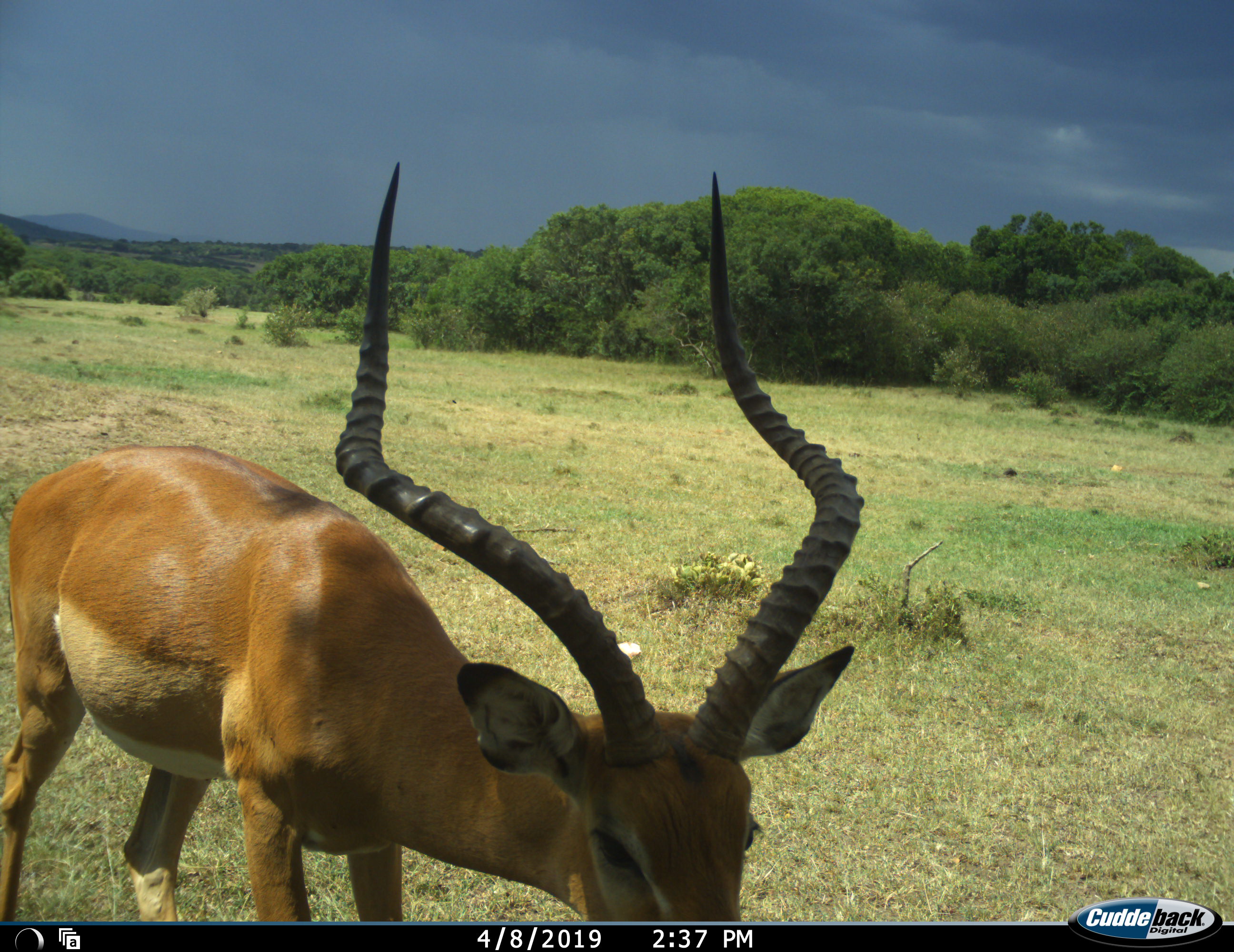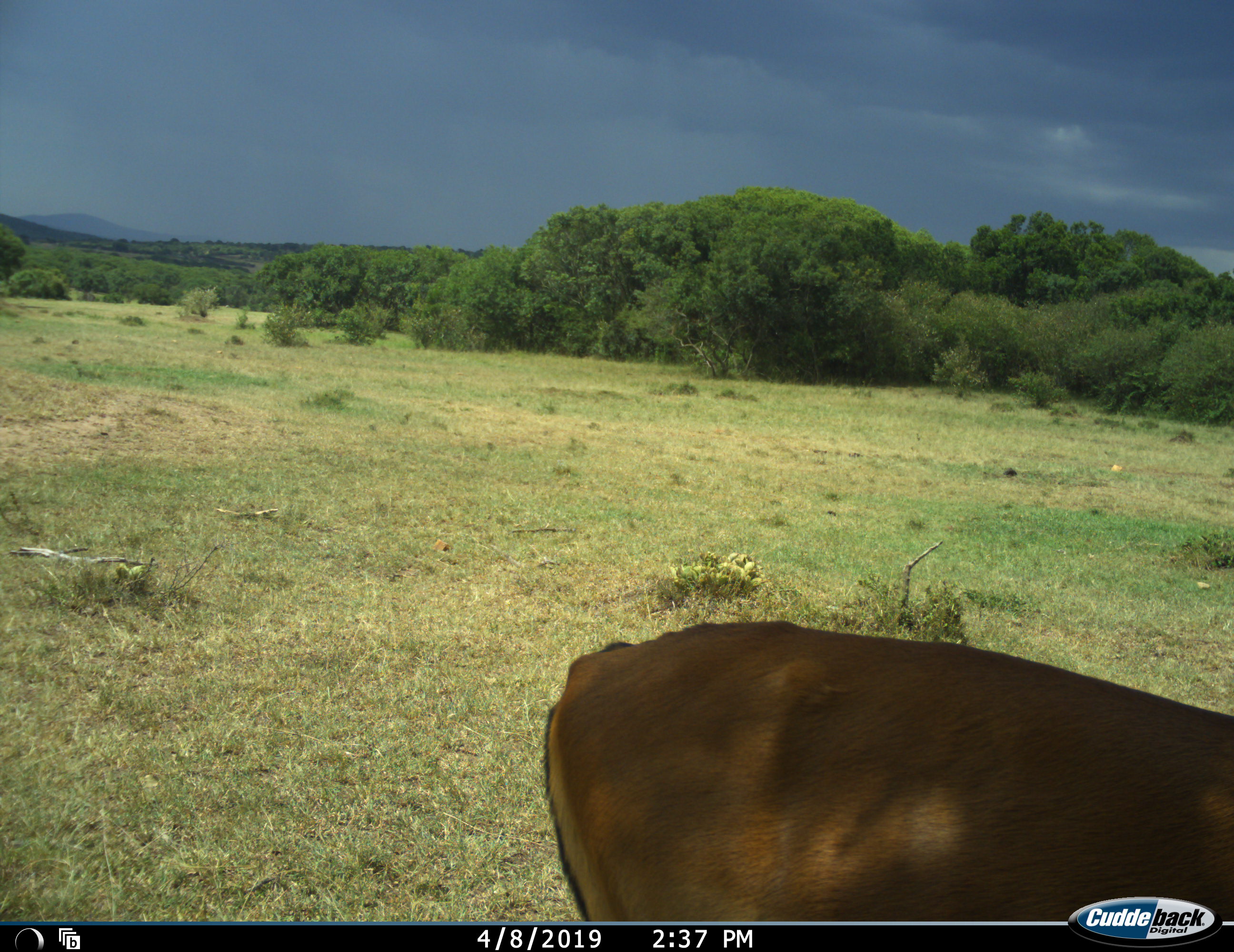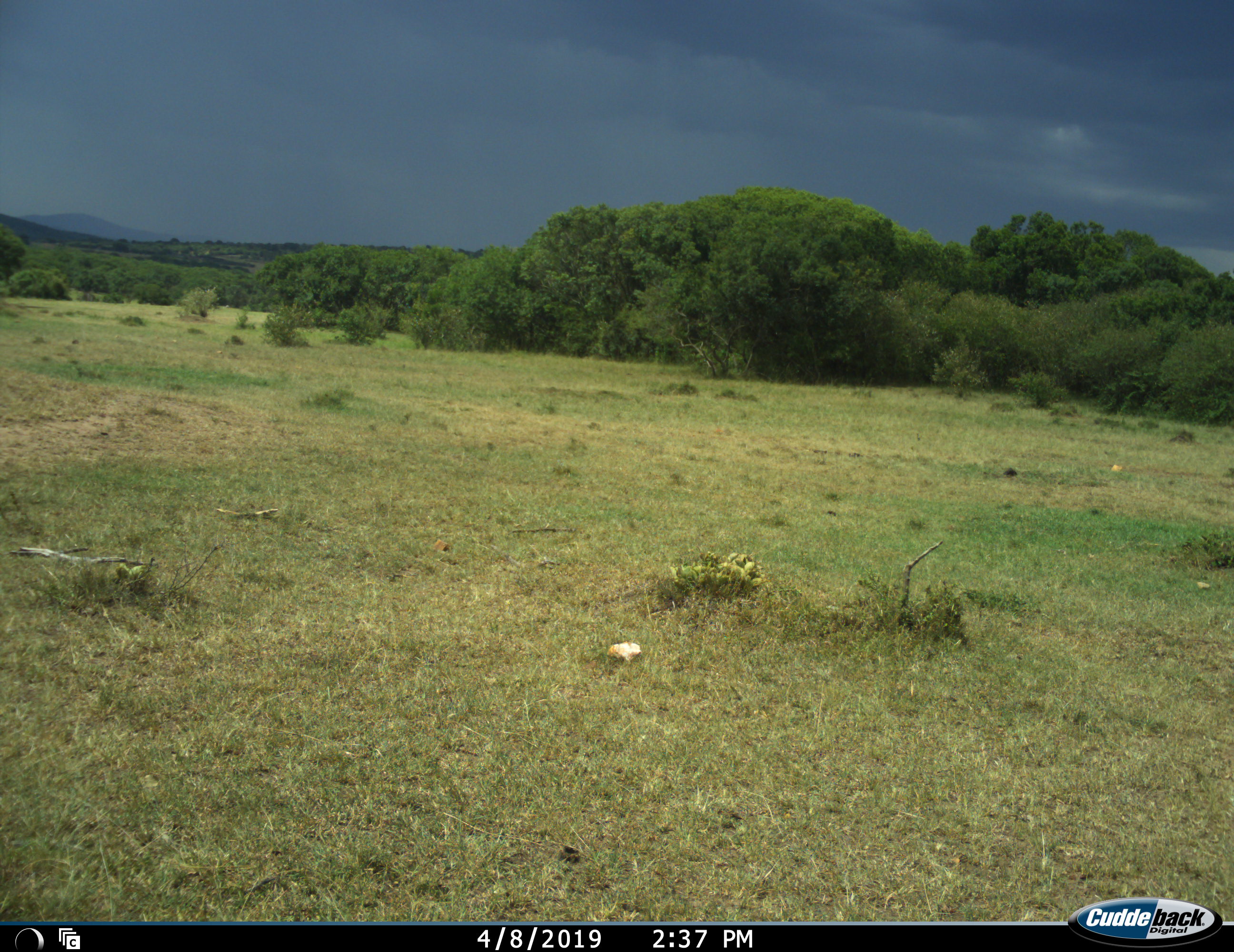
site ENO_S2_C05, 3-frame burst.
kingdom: Animalia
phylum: Chordata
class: Mammalia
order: Artiodactyla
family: Bovidae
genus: Aepyceros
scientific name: Aepyceros melampus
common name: impala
Impala (Aepyceros melampus), count 1. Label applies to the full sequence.